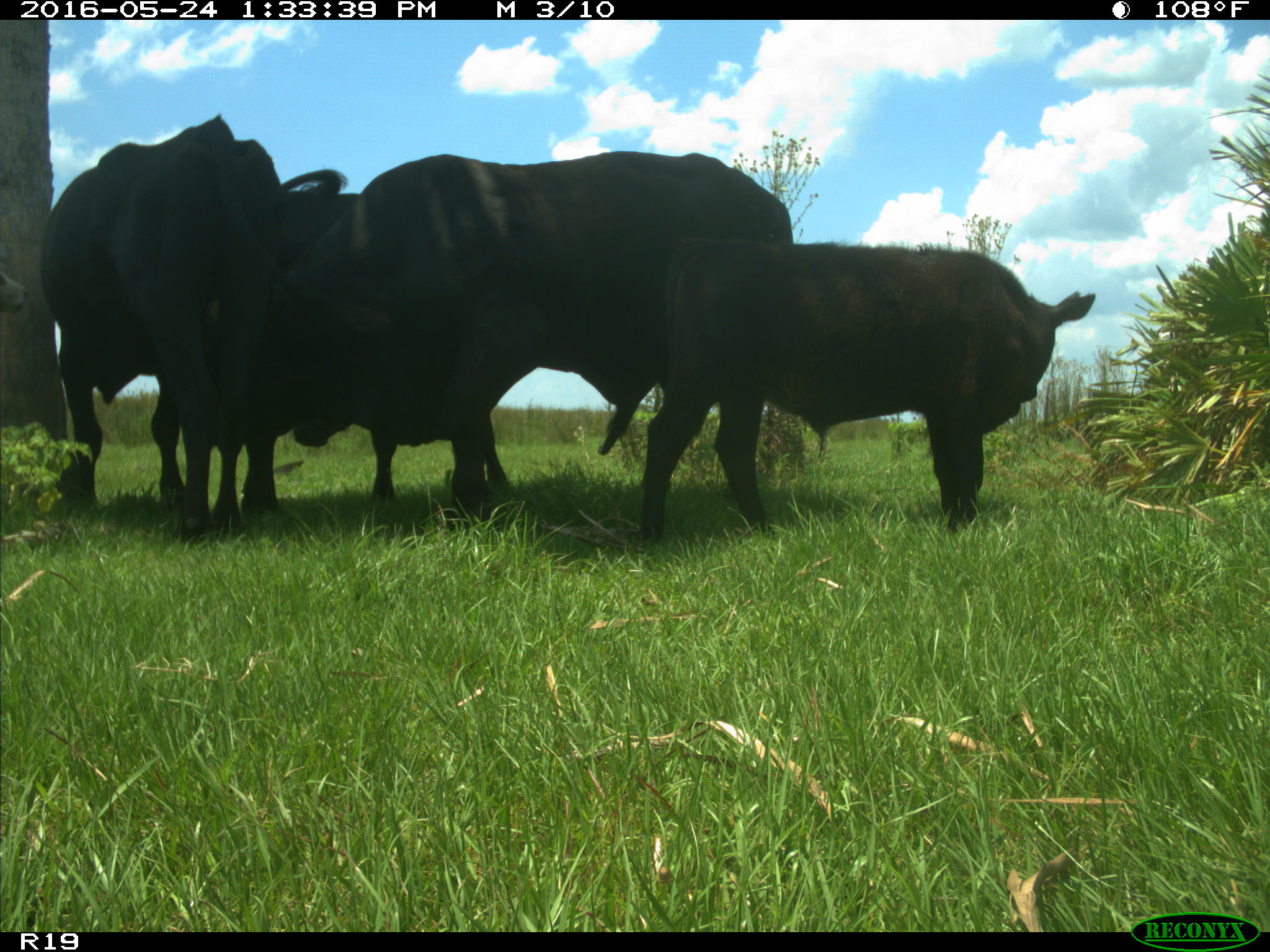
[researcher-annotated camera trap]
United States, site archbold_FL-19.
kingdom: Animalia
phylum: Chordata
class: Mammalia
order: Artiodactyla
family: Bovidae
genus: Bos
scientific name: Bos taurus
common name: domestic cow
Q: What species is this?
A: Bos taurus (domestic cow).